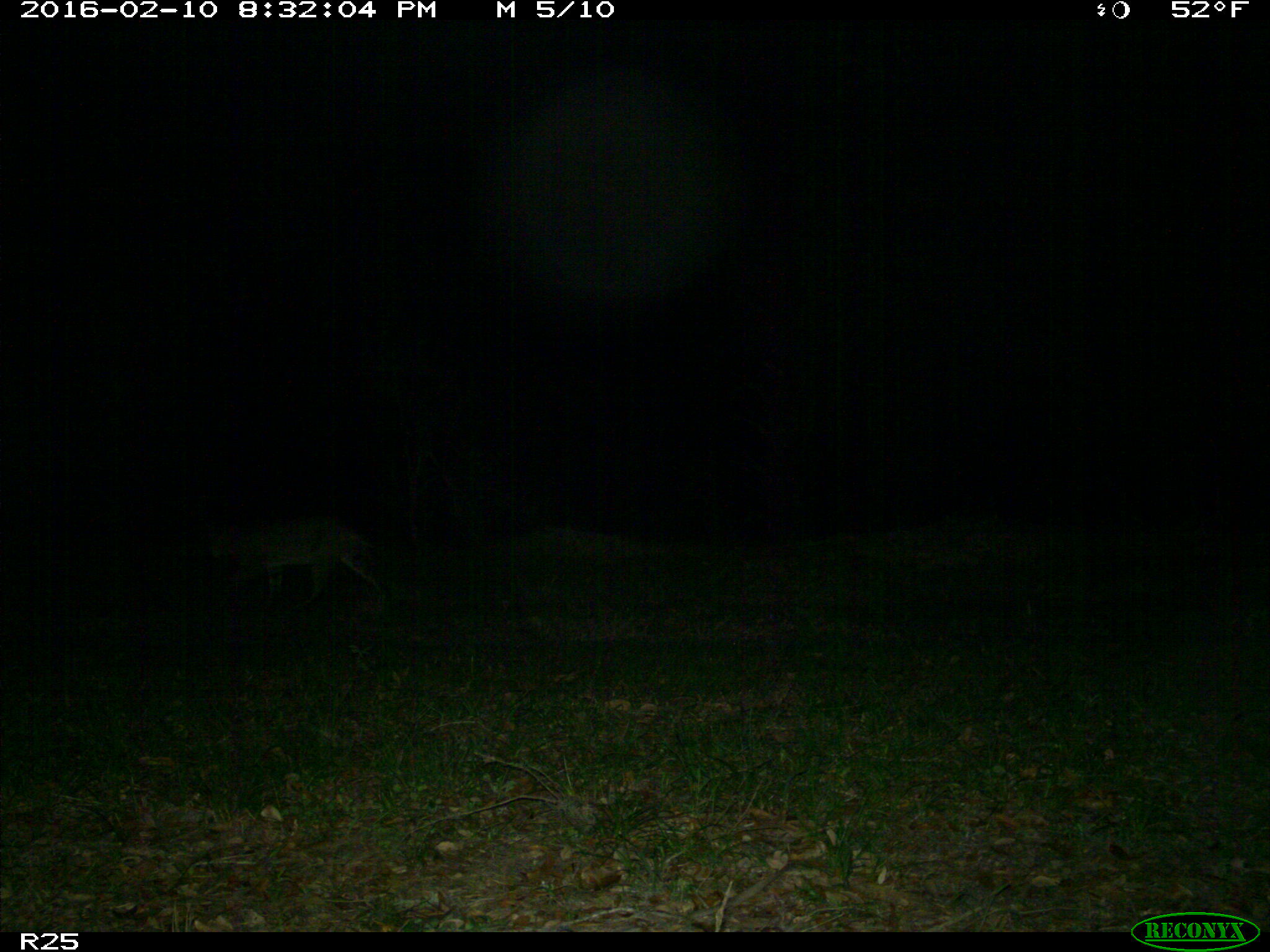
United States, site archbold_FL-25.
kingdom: Animalia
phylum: Chordata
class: Mammalia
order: Carnivora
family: Felidae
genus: Lynx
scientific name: Lynx rufus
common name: bobcat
Lynx rufus (bobcat).